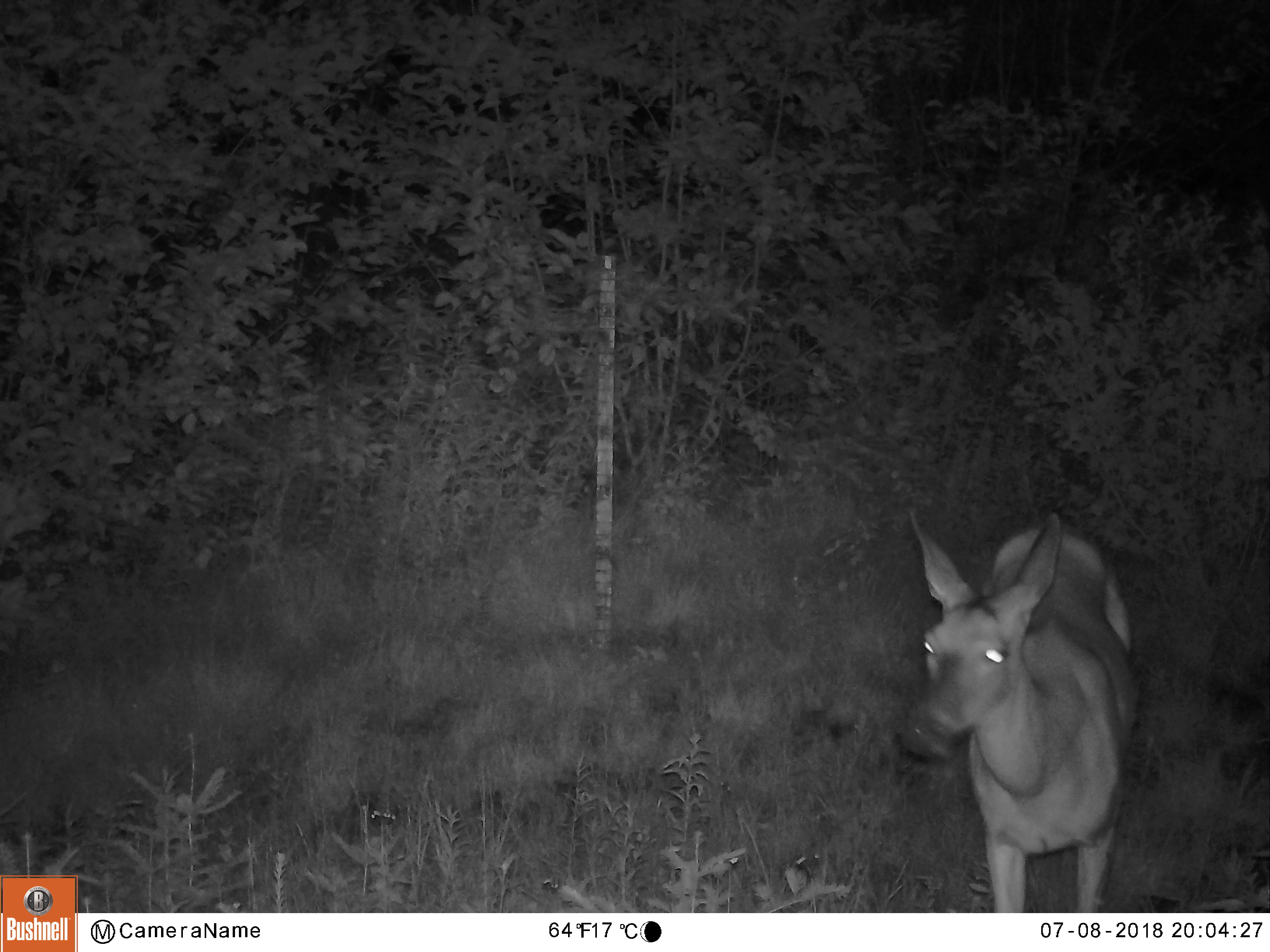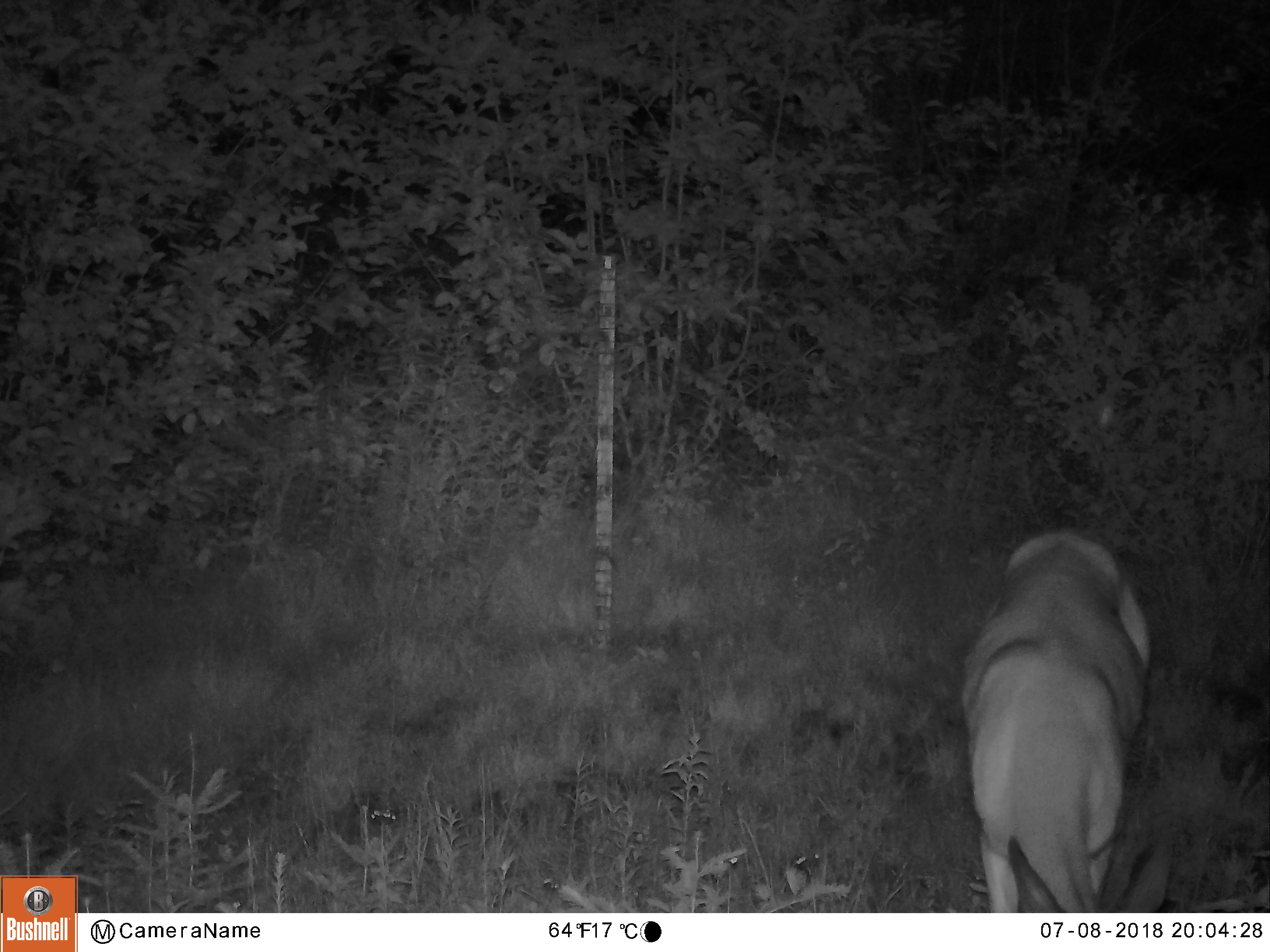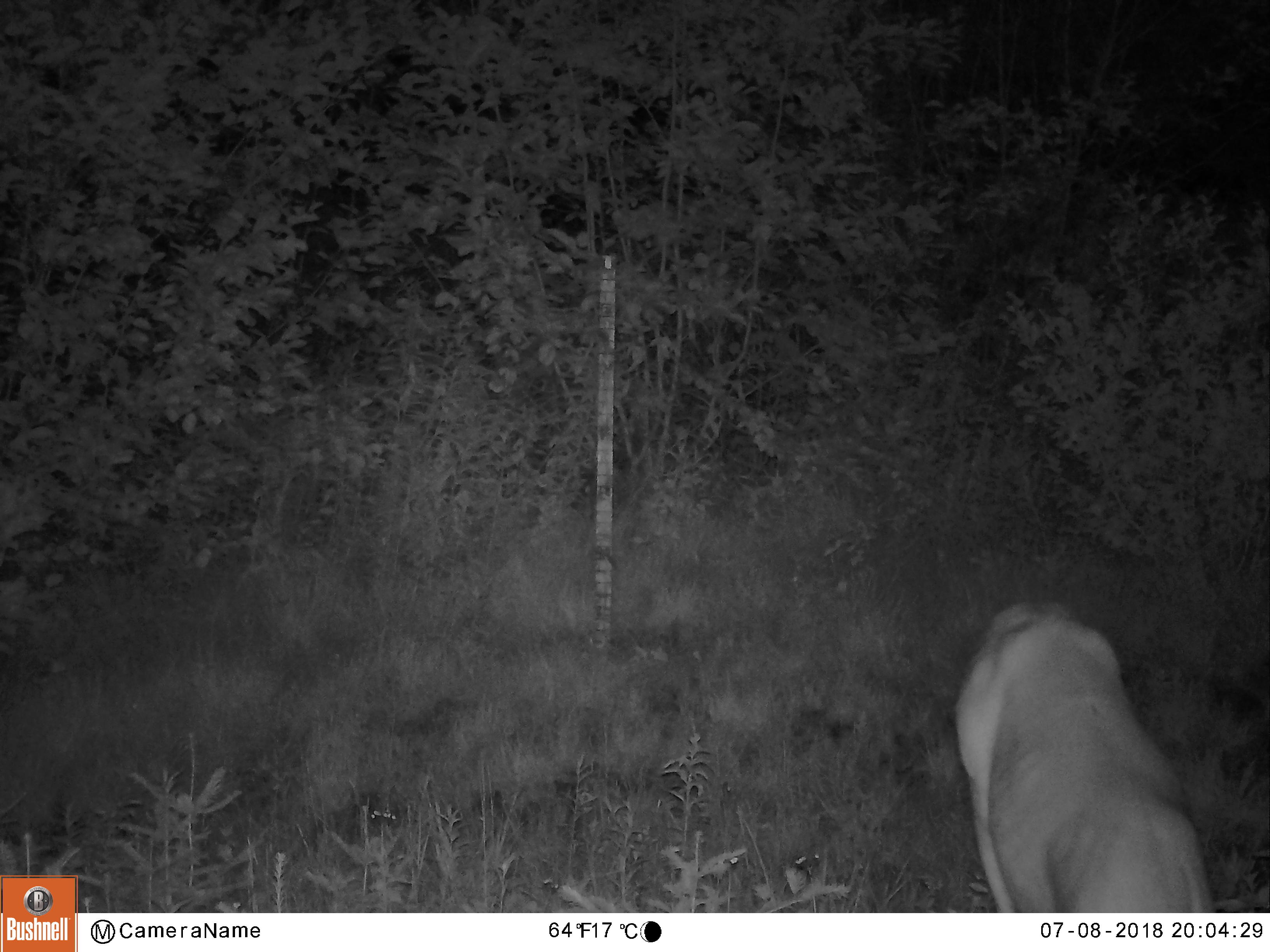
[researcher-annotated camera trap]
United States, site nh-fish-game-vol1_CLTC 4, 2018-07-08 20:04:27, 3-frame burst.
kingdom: Animalia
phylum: Chordata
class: Mammalia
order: Artiodactyla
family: Cervidae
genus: Odocoileus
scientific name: Odocoileus virginianus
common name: white-tailed deer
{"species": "white-tailed deer (Odocoileus virginianus)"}